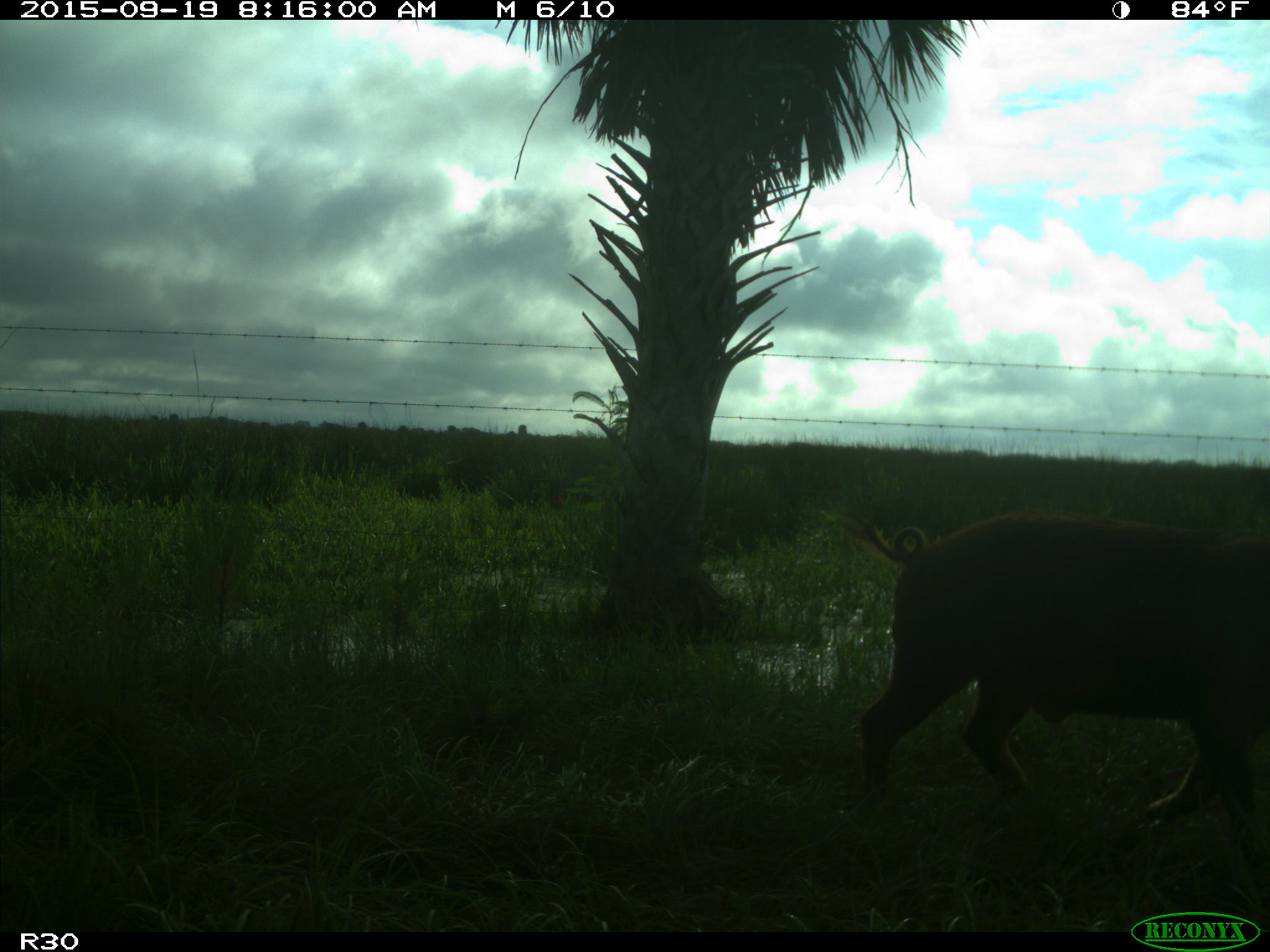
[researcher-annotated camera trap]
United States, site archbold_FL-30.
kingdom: Animalia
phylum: Chordata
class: Mammalia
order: Artiodactyla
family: Suidae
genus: Sus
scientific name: Sus scrofa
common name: wild boar